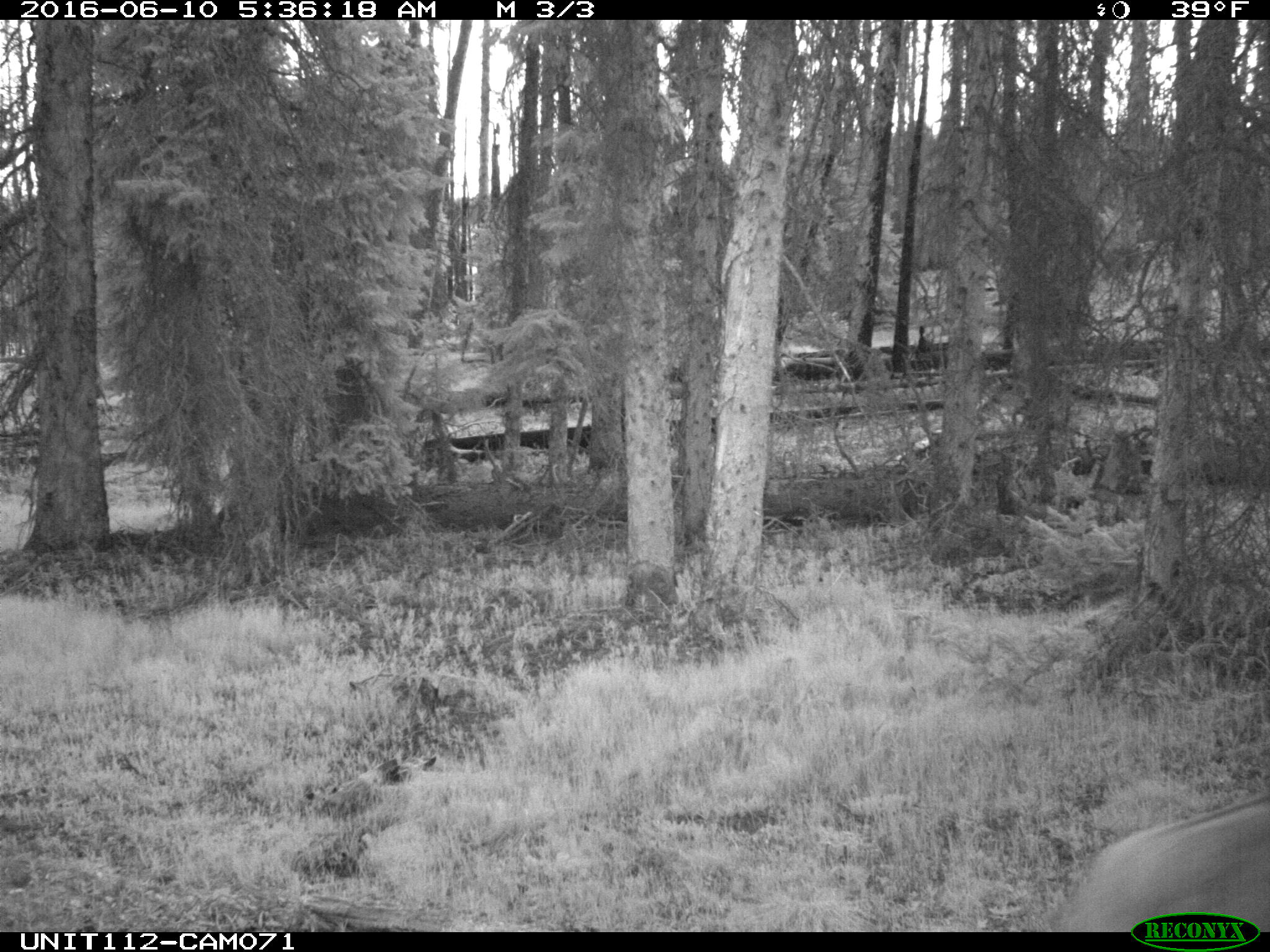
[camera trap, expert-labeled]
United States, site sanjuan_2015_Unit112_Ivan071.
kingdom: Animalia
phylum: Chordata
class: Mammalia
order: Artiodactyla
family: Cervidae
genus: Cervus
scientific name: Cervus elaphus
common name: red deer